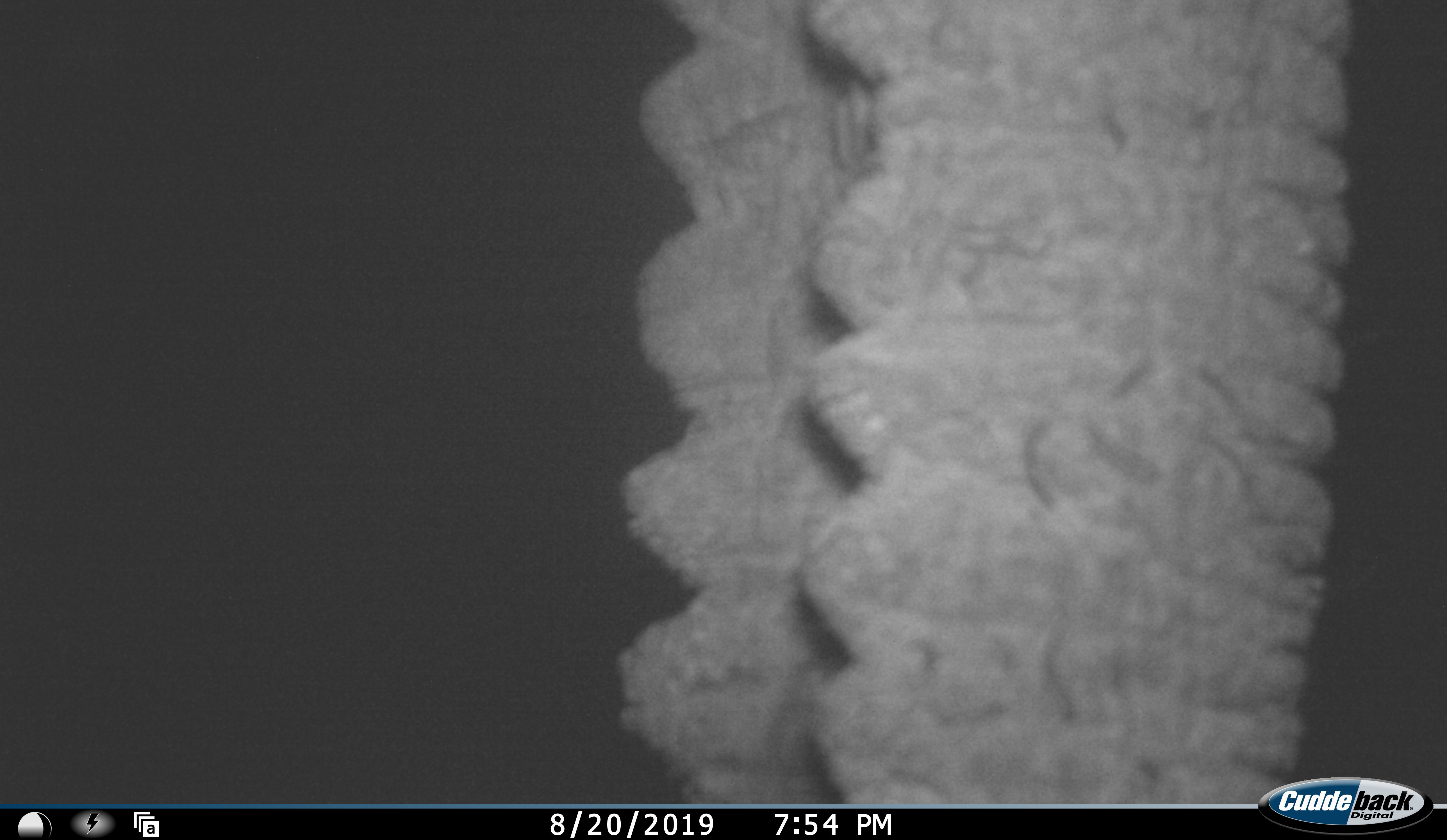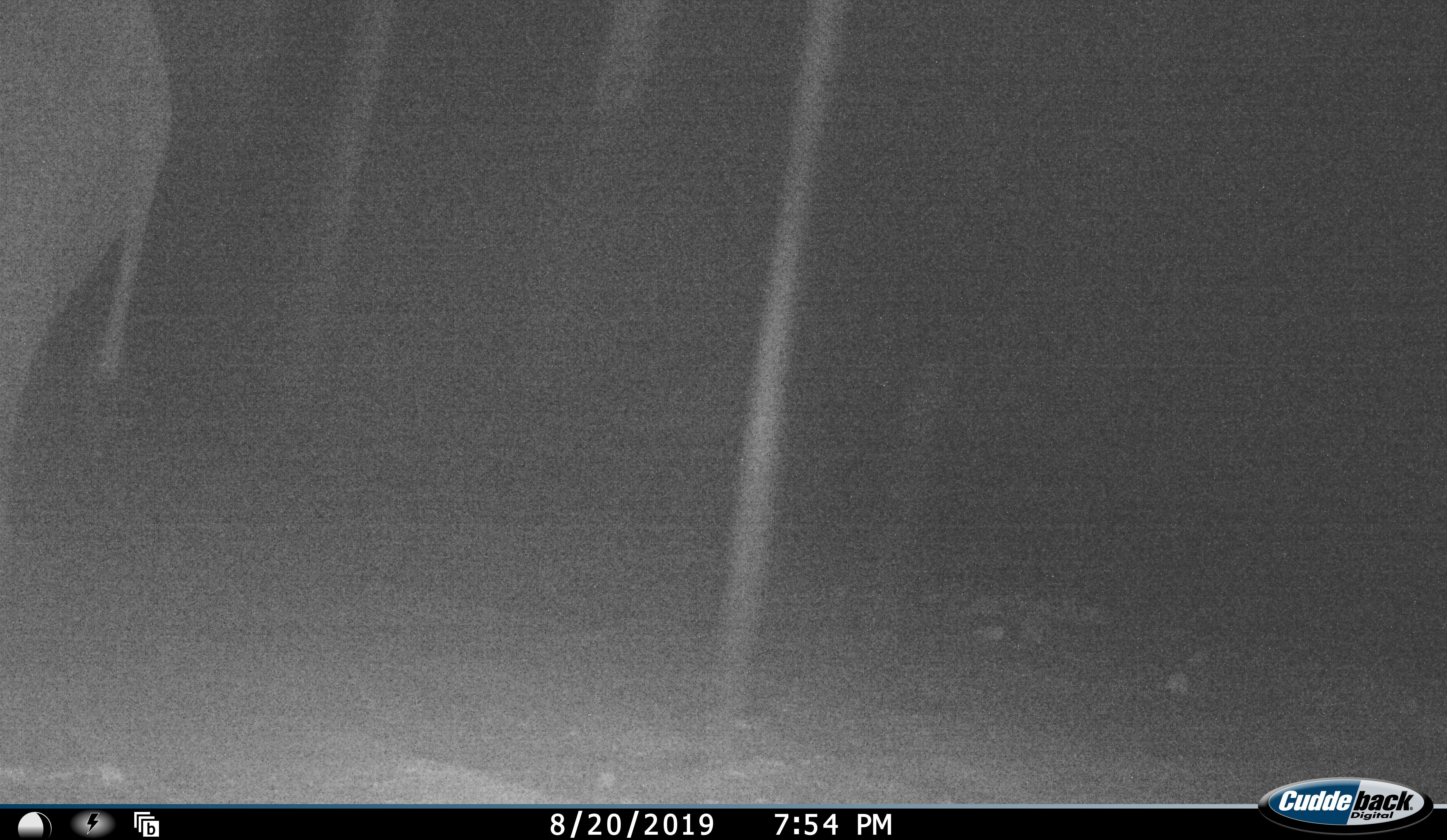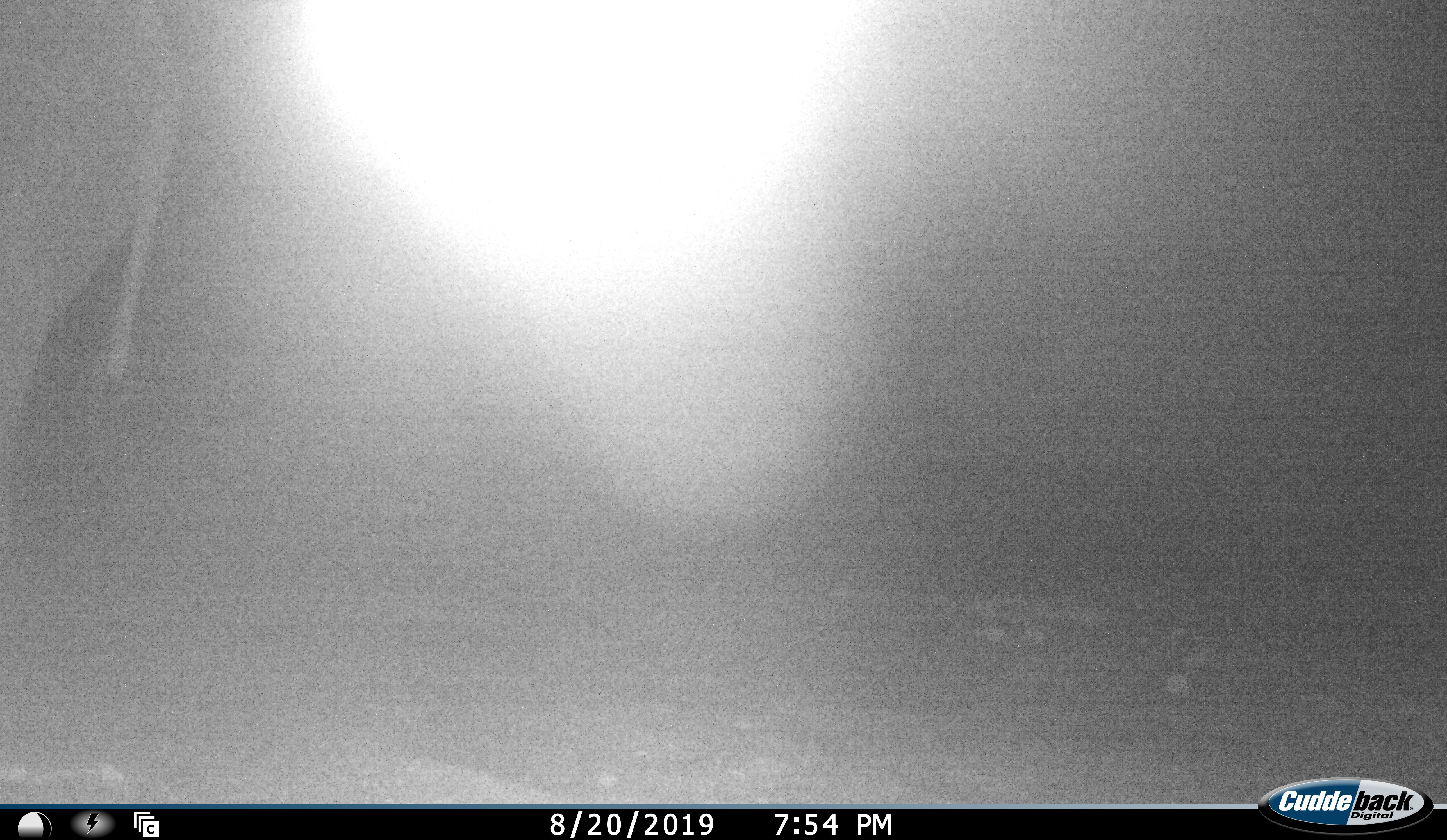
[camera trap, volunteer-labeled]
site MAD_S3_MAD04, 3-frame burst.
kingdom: Animalia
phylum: Chordata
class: Mammalia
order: Proboscidea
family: Elephantidae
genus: Loxodonta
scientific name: Loxodonta africana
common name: african bush elephant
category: elephant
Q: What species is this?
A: Elephant (african bush elephant) (Loxodonta africana).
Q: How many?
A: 1.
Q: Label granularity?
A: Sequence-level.